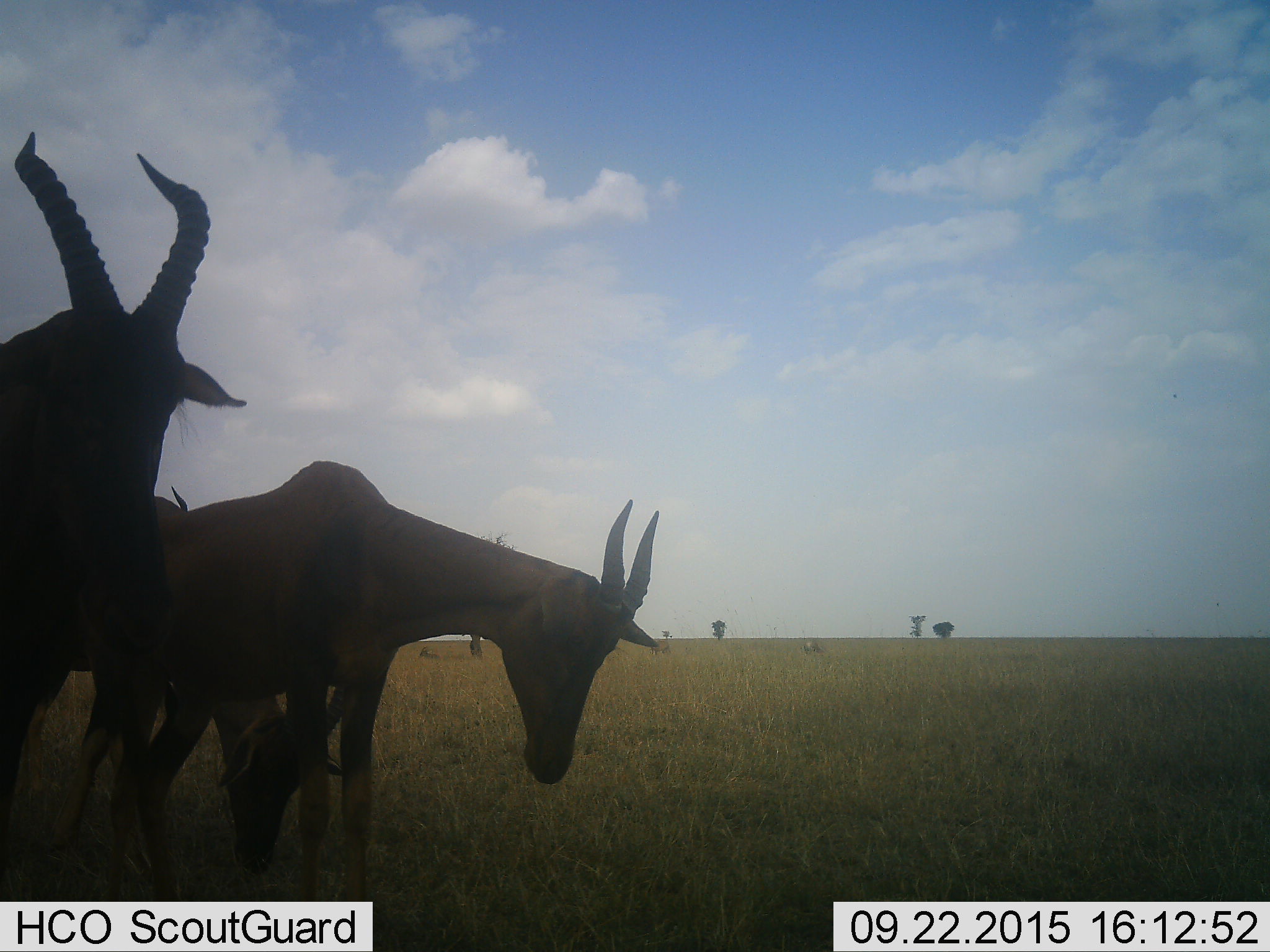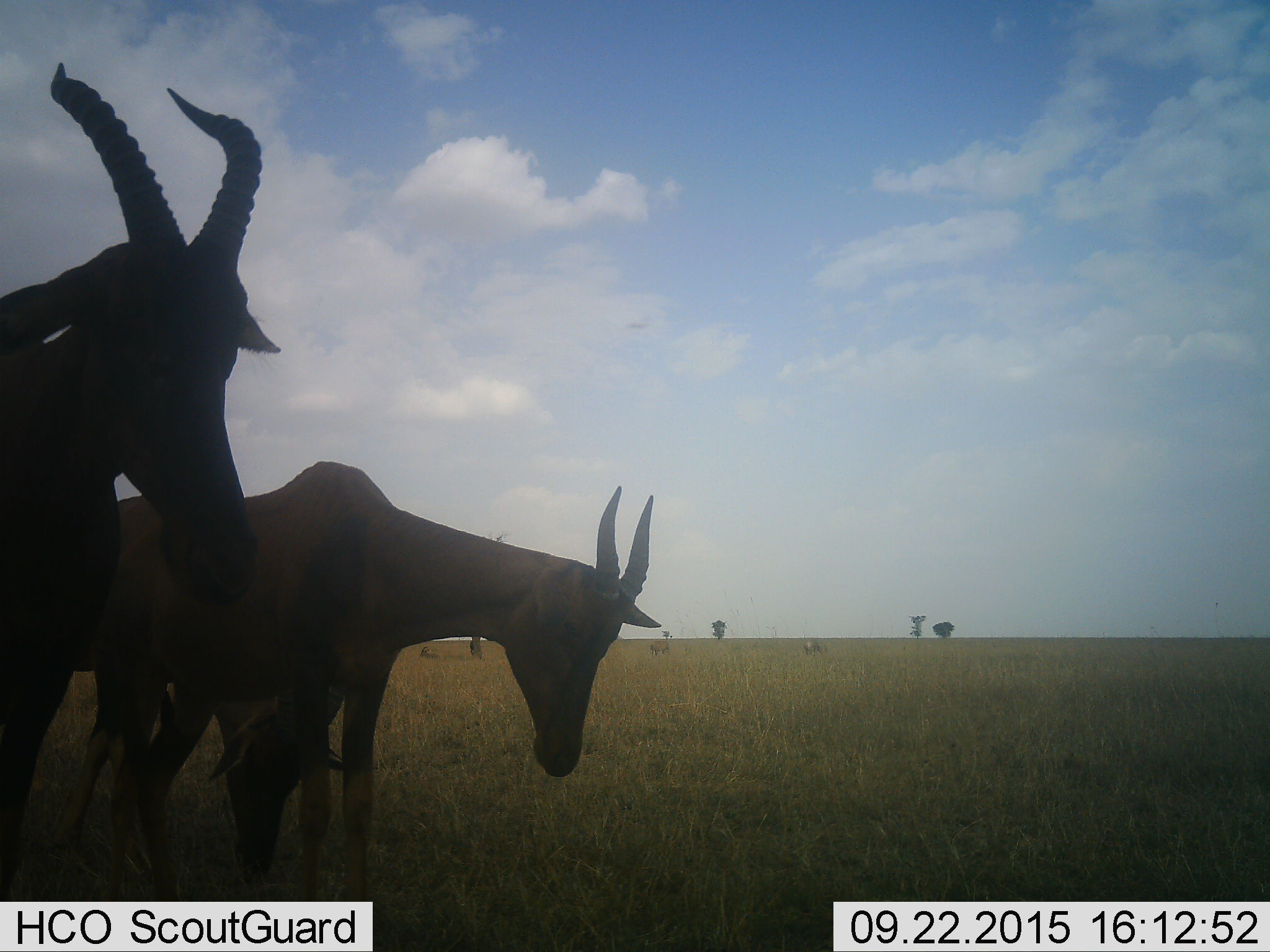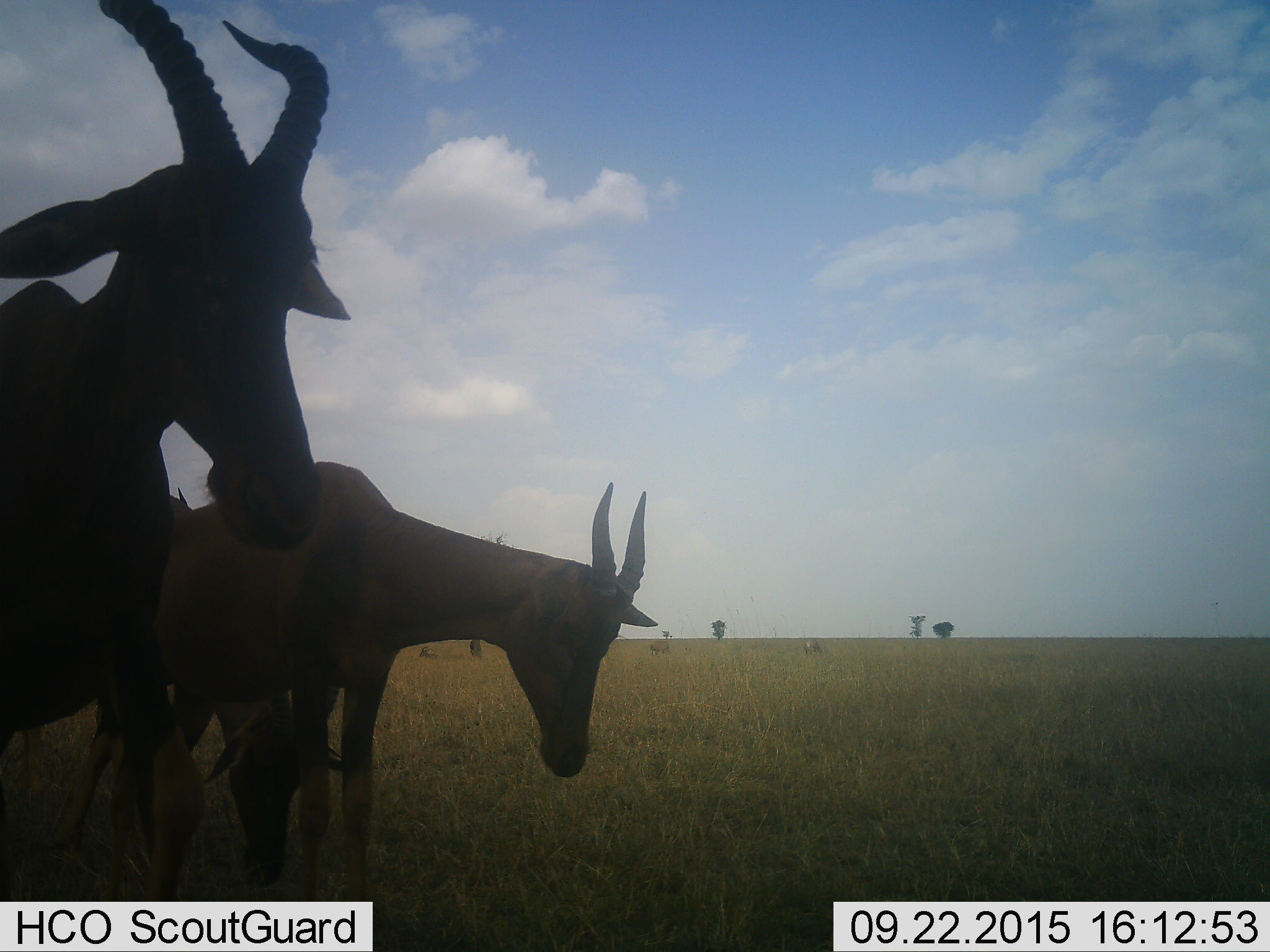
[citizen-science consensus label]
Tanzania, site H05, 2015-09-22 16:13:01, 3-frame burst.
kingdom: Animalia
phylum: Chordata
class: Mammalia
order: Artiodactyla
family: Bovidae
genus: Damaliscus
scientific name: Damaliscus lunatus jimela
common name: topi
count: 4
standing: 71%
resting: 14%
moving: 57%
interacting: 0%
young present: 29%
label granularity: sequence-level